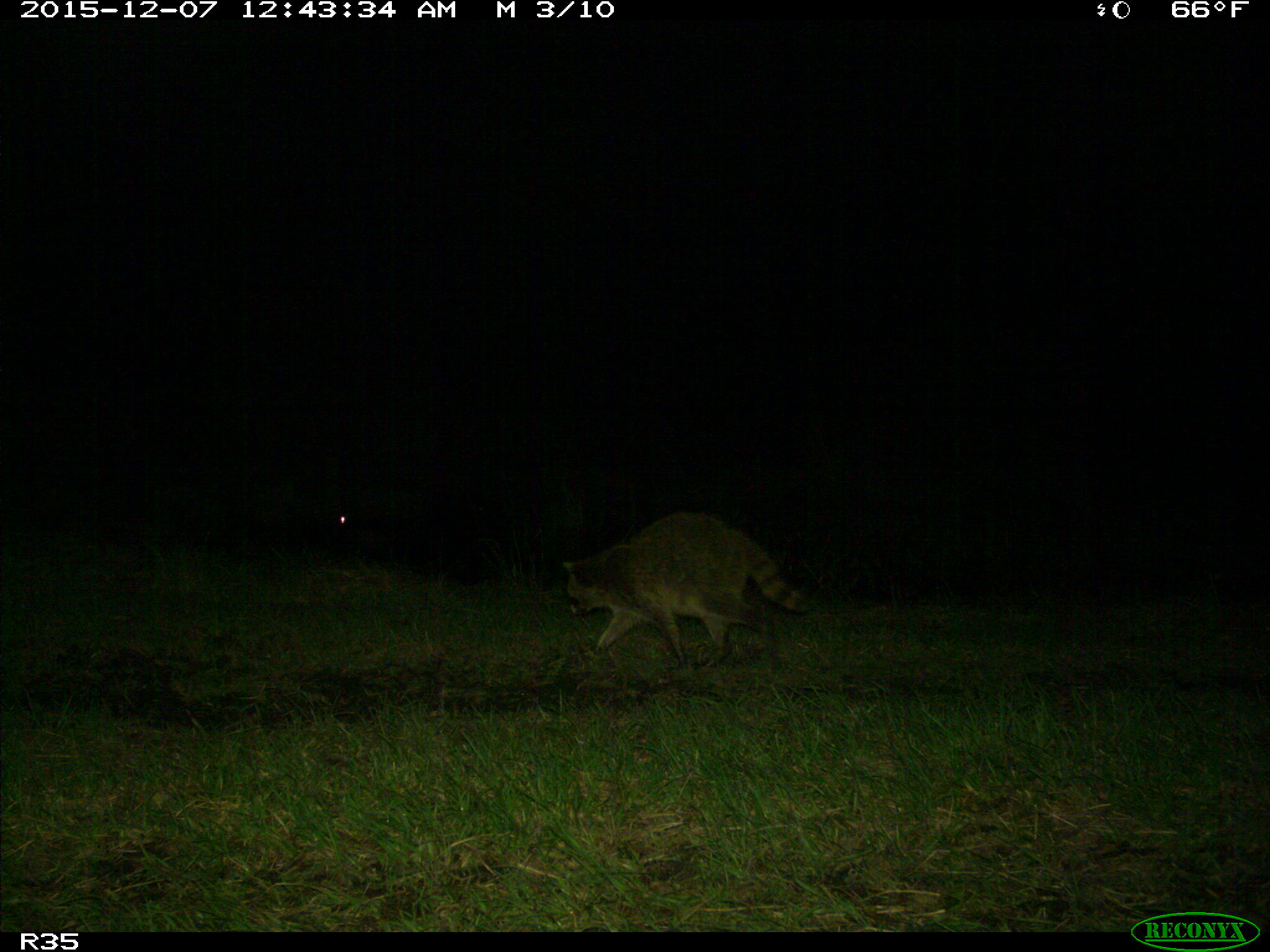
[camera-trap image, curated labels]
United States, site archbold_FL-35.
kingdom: Animalia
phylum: Chordata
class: Mammalia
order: Carnivora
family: Procyonidae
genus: Procyon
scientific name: Procyon lotor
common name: common raccoon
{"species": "Procyon lotor (common raccoon)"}